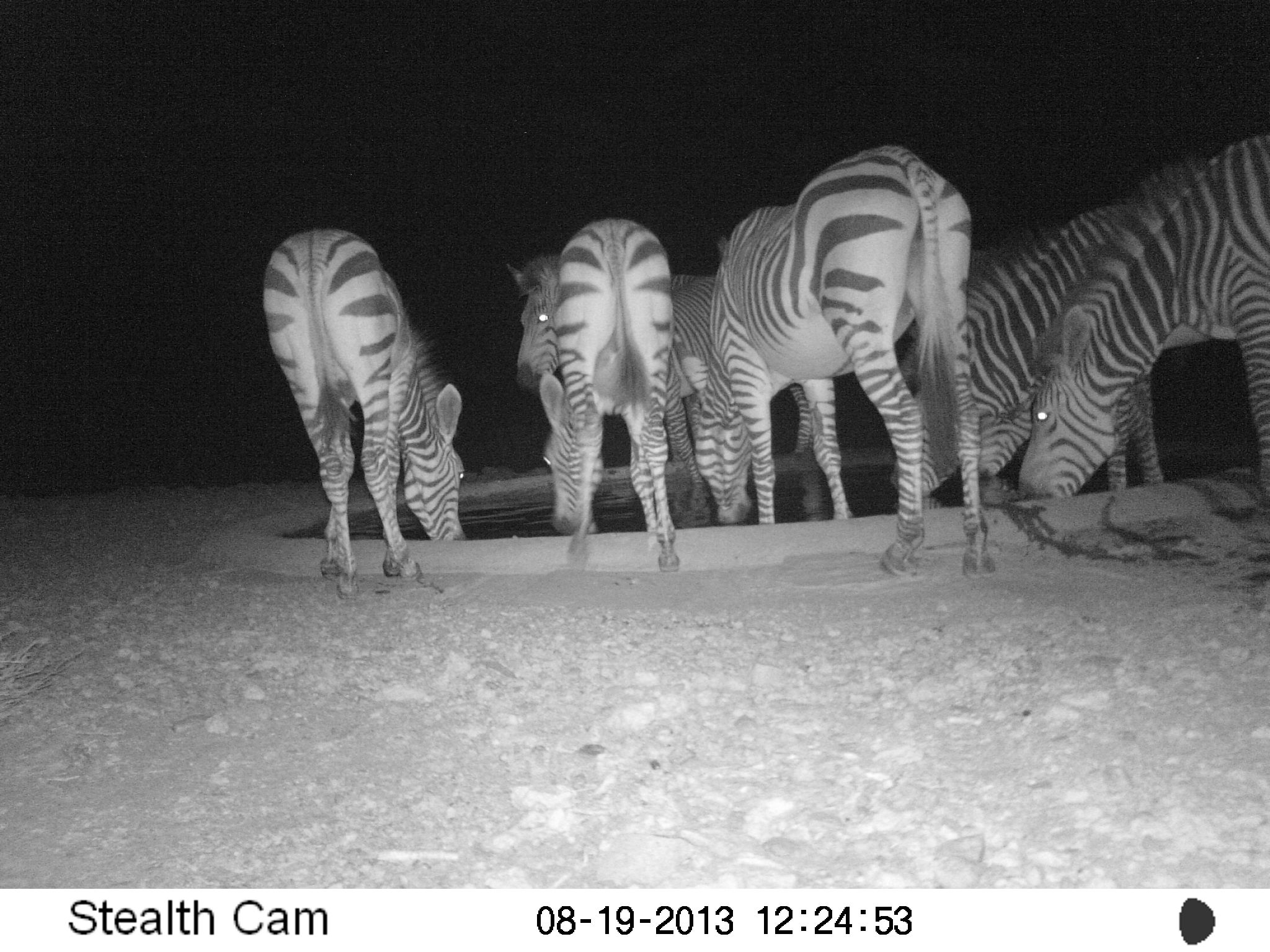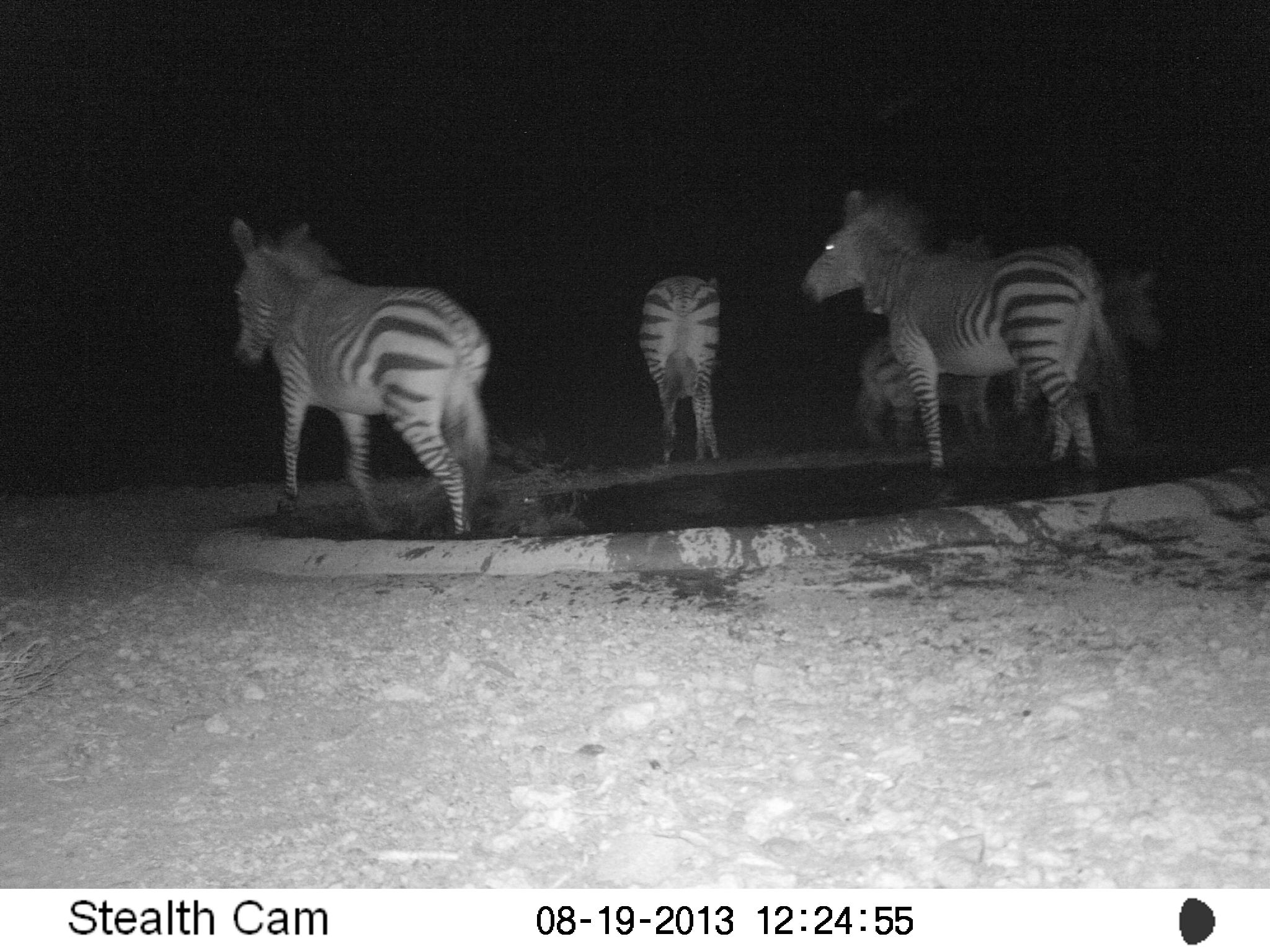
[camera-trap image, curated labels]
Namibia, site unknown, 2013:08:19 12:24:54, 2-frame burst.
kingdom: Animalia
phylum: Chordata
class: Mammalia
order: Perissodactyla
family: Equidae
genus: Equus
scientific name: Equus zebra hartmannae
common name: hartmann's mountain zebra